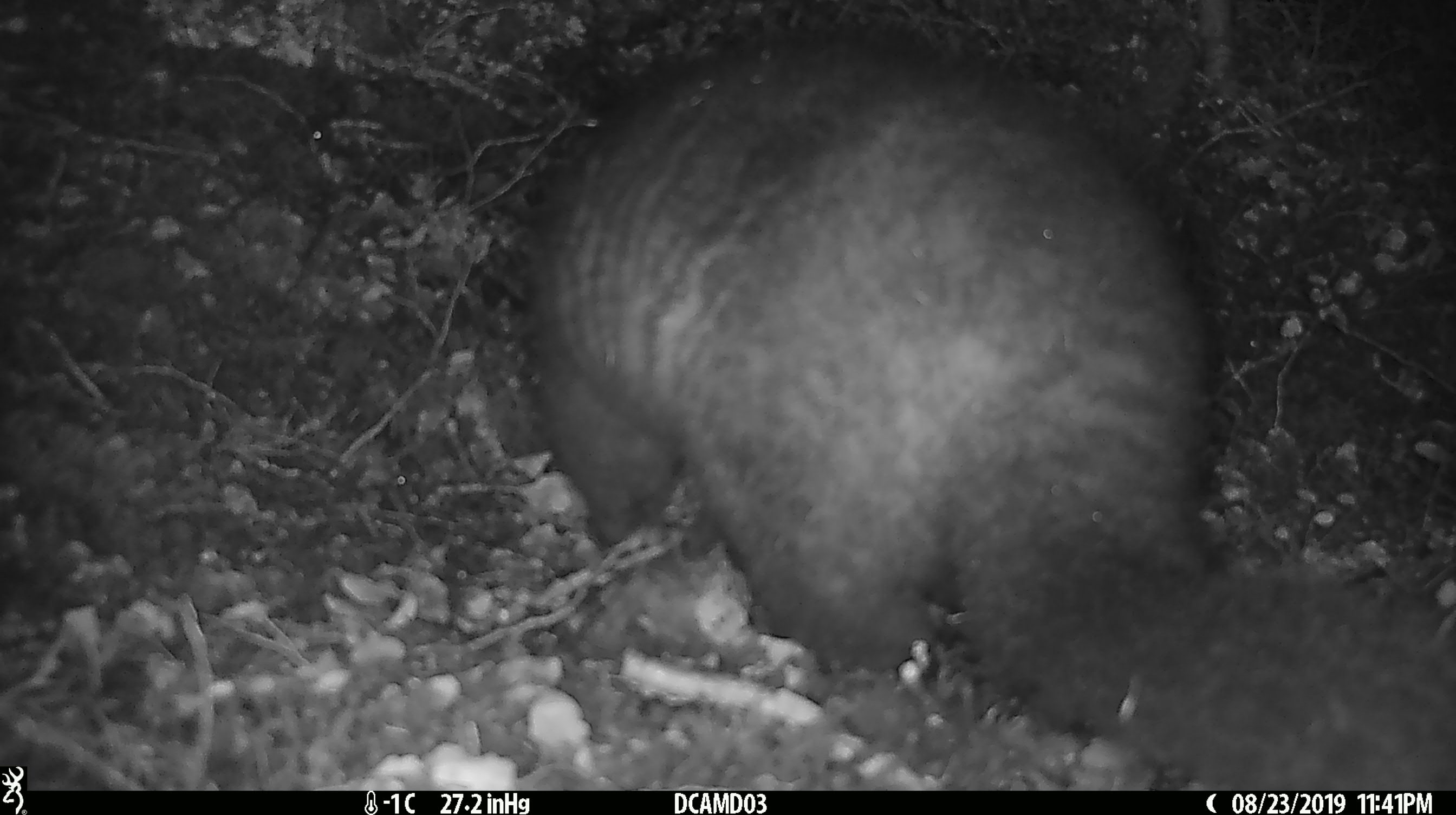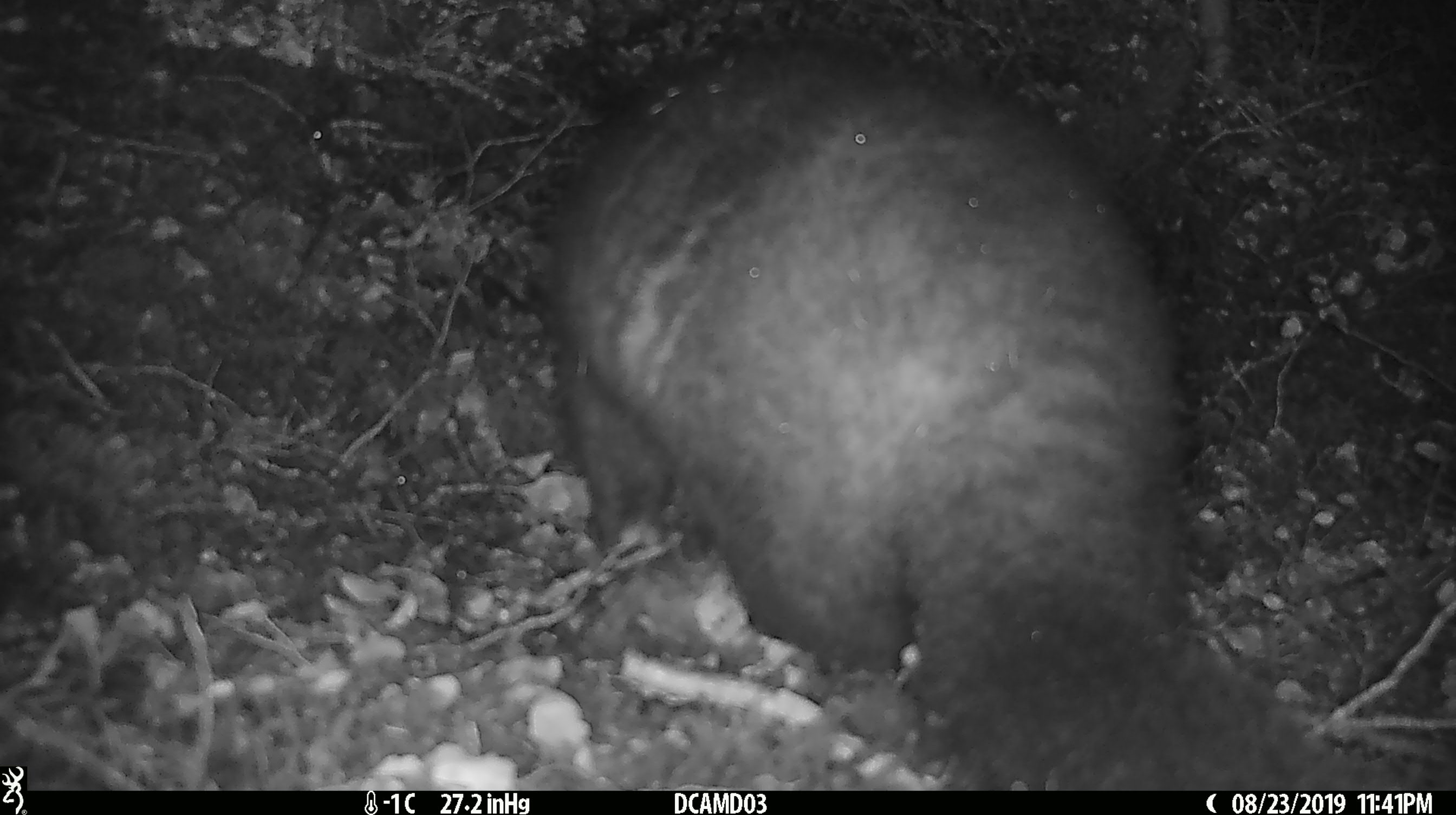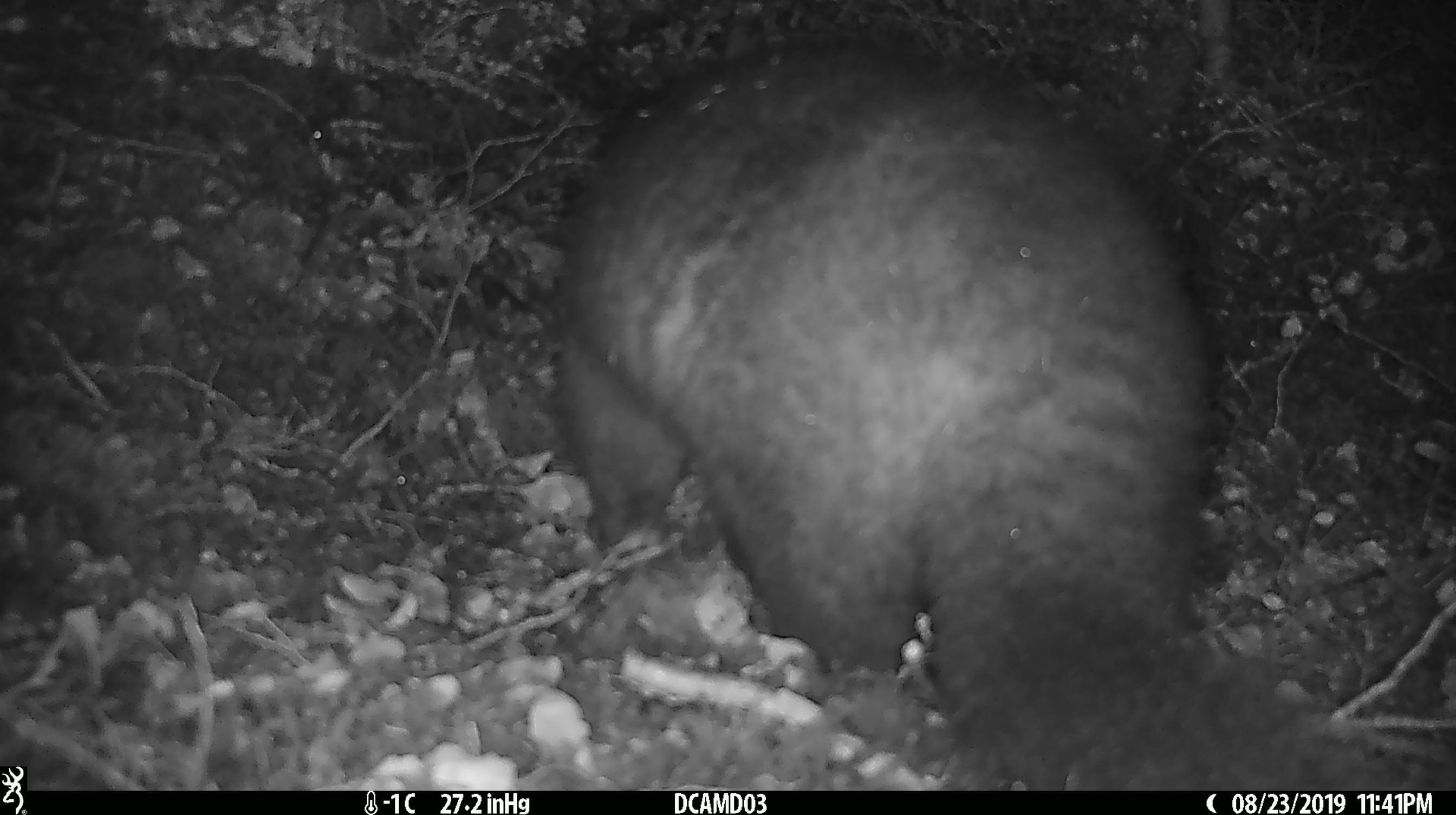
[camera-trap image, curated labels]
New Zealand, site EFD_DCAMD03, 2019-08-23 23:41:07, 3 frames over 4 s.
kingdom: Animalia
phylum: Chordata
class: Mammalia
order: Diprotodontia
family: Phalangeridae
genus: Trichosurus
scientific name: Trichosurus vulpecula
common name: common brushtail possum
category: possum